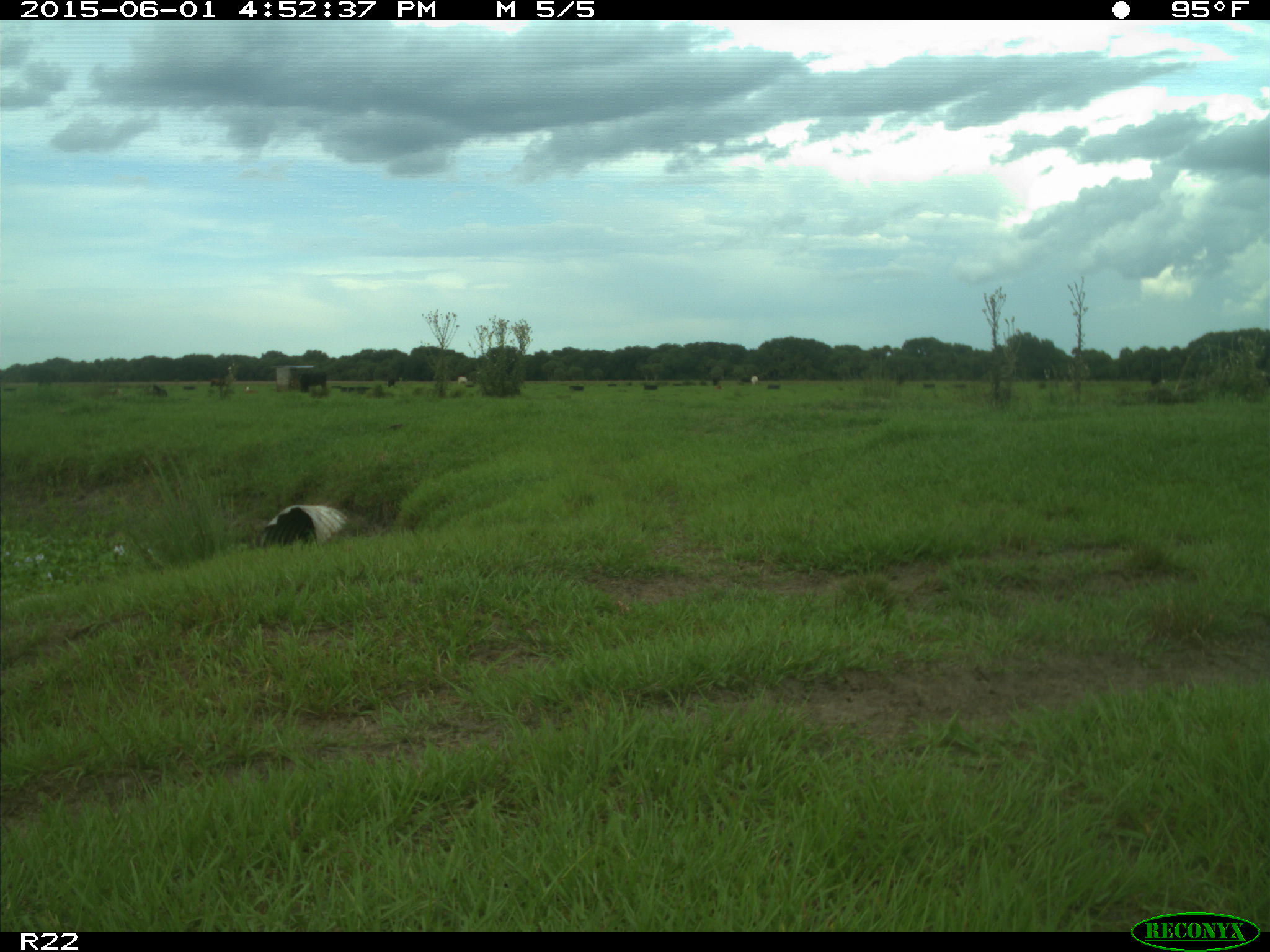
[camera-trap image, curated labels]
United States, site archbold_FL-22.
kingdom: Animalia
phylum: Chordata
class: Mammalia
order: Artiodactyla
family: Bovidae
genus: Bos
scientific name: Bos taurus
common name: domestic cow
Bos taurus (domestic cow).